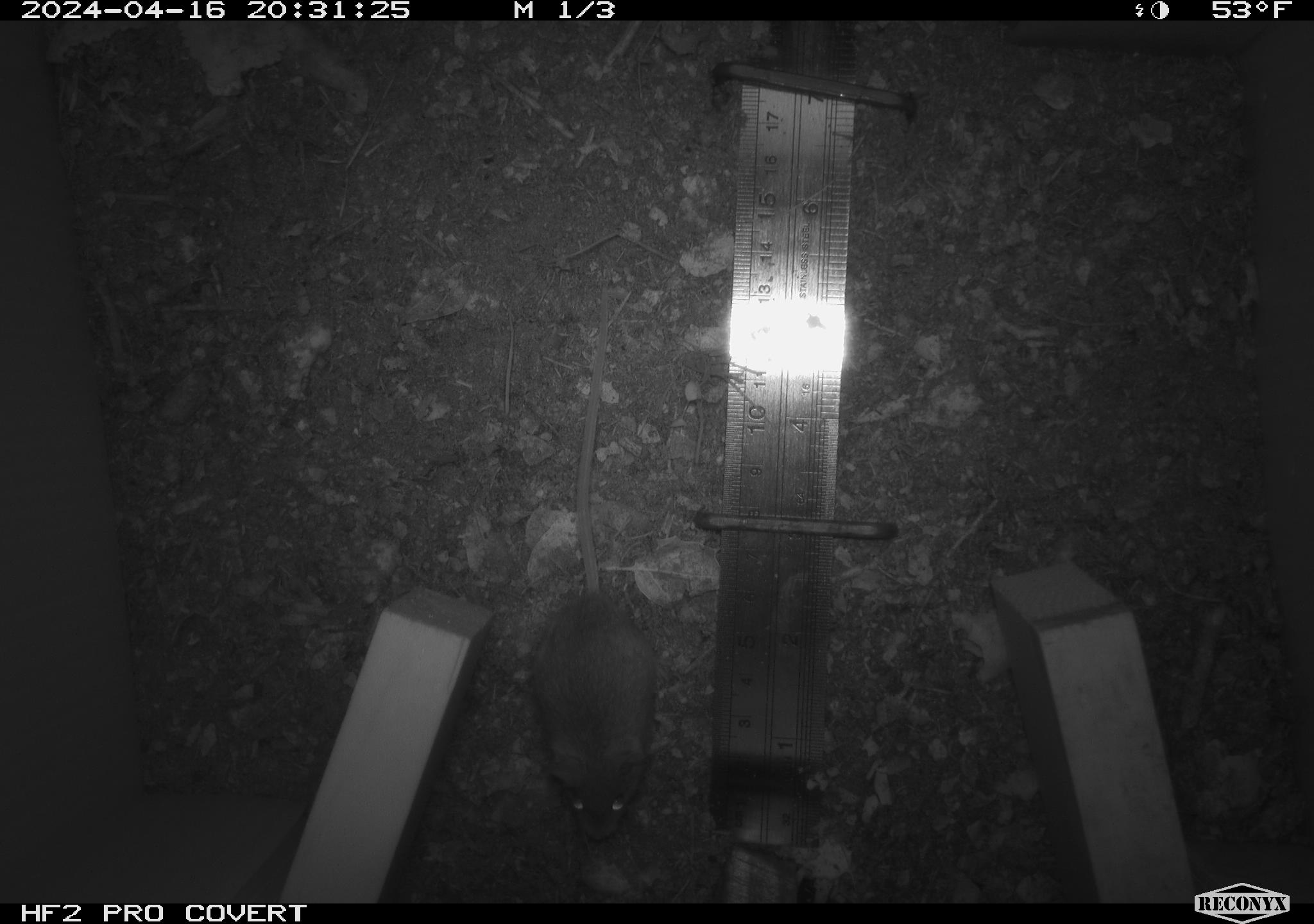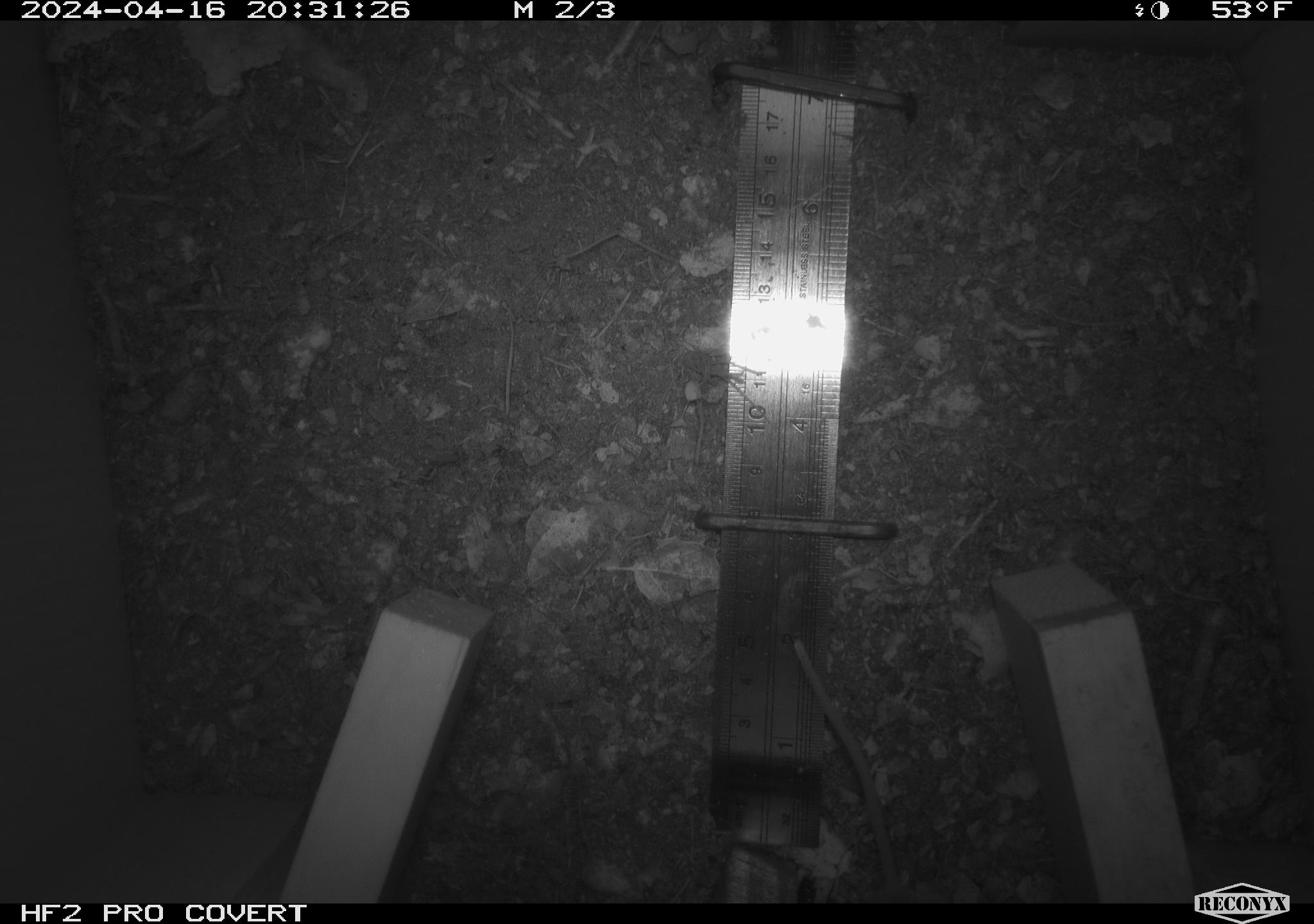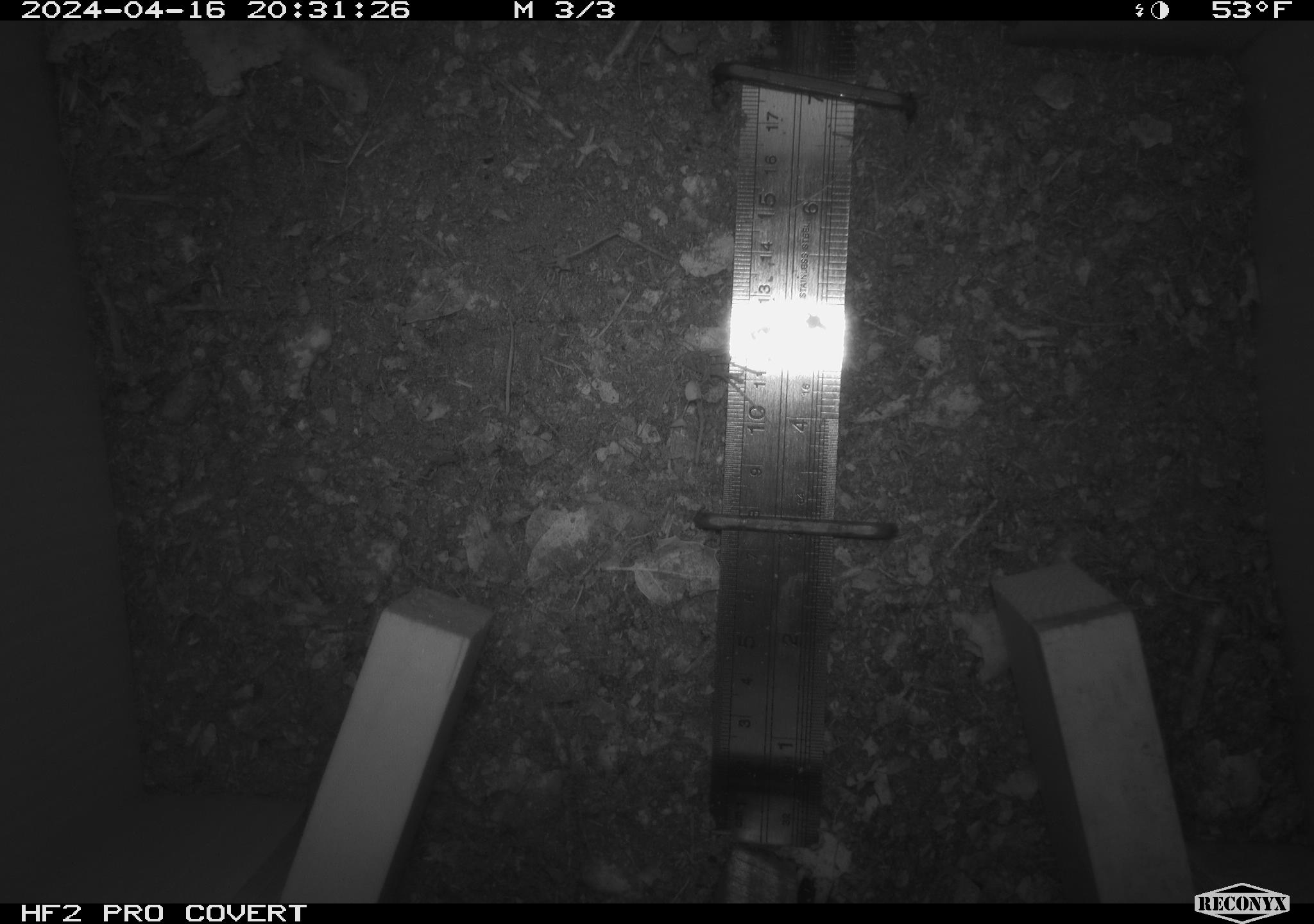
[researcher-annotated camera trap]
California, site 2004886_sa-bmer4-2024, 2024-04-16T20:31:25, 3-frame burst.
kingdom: Animalia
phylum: Chordata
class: Mammalia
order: Rodentia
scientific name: Rodentia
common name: mouse species